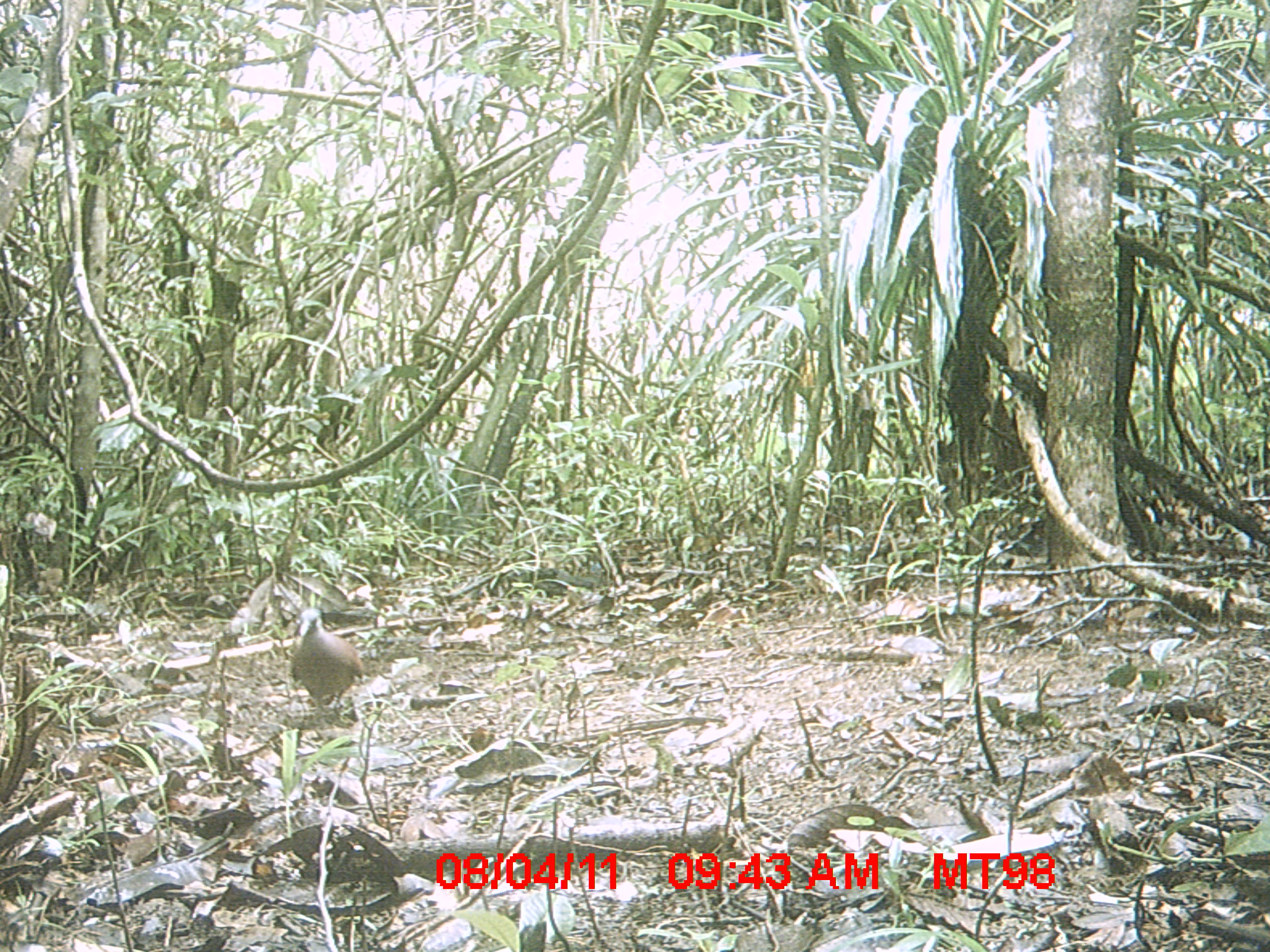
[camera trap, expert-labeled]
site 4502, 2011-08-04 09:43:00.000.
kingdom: Animalia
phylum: Chordata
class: Aves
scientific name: Aves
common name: bird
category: unknown bird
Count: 1.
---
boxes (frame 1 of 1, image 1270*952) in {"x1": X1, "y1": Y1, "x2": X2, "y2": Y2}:
unknown bird: {"x1": 289, "y1": 606, "x2": 364, "y2": 711}